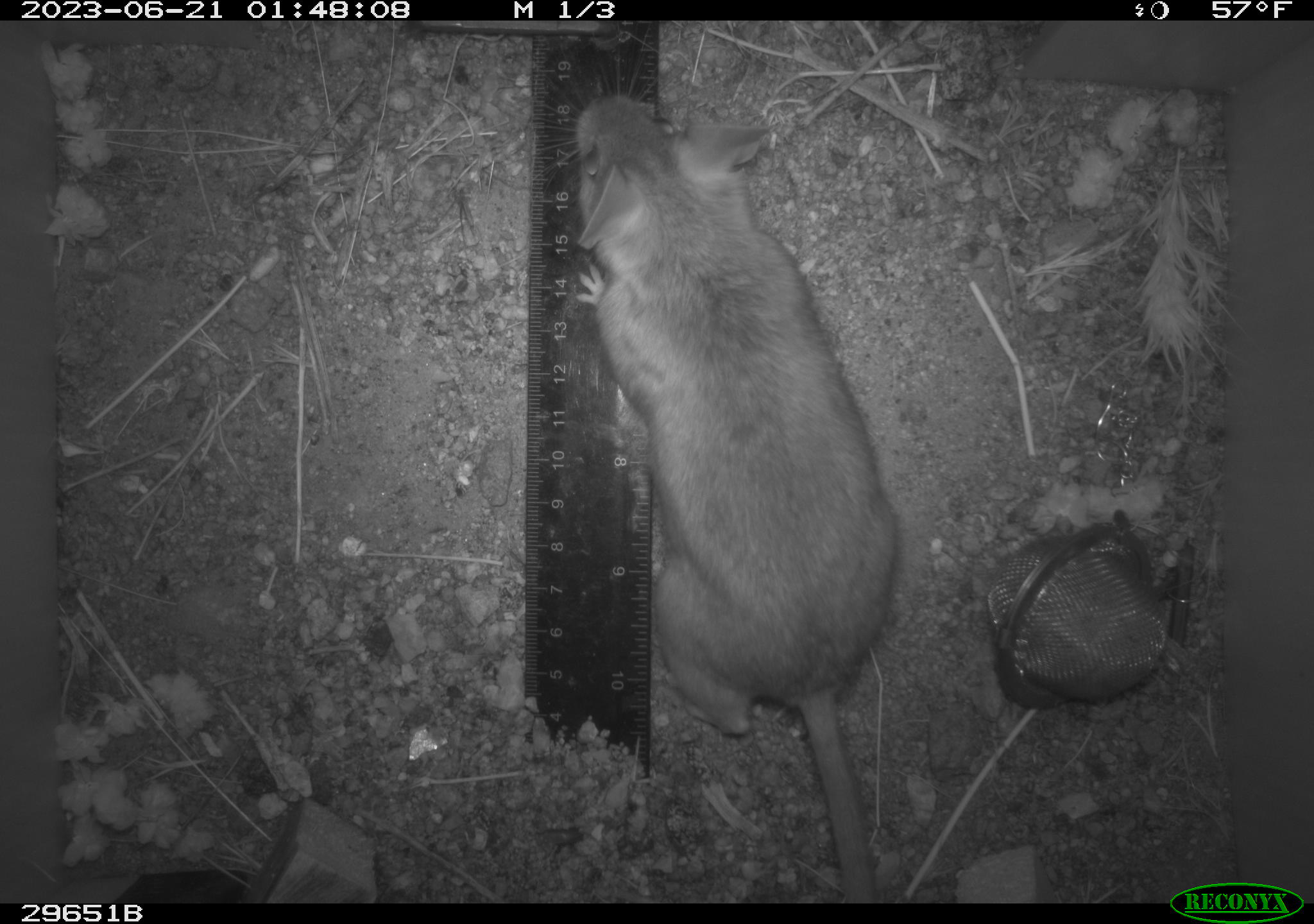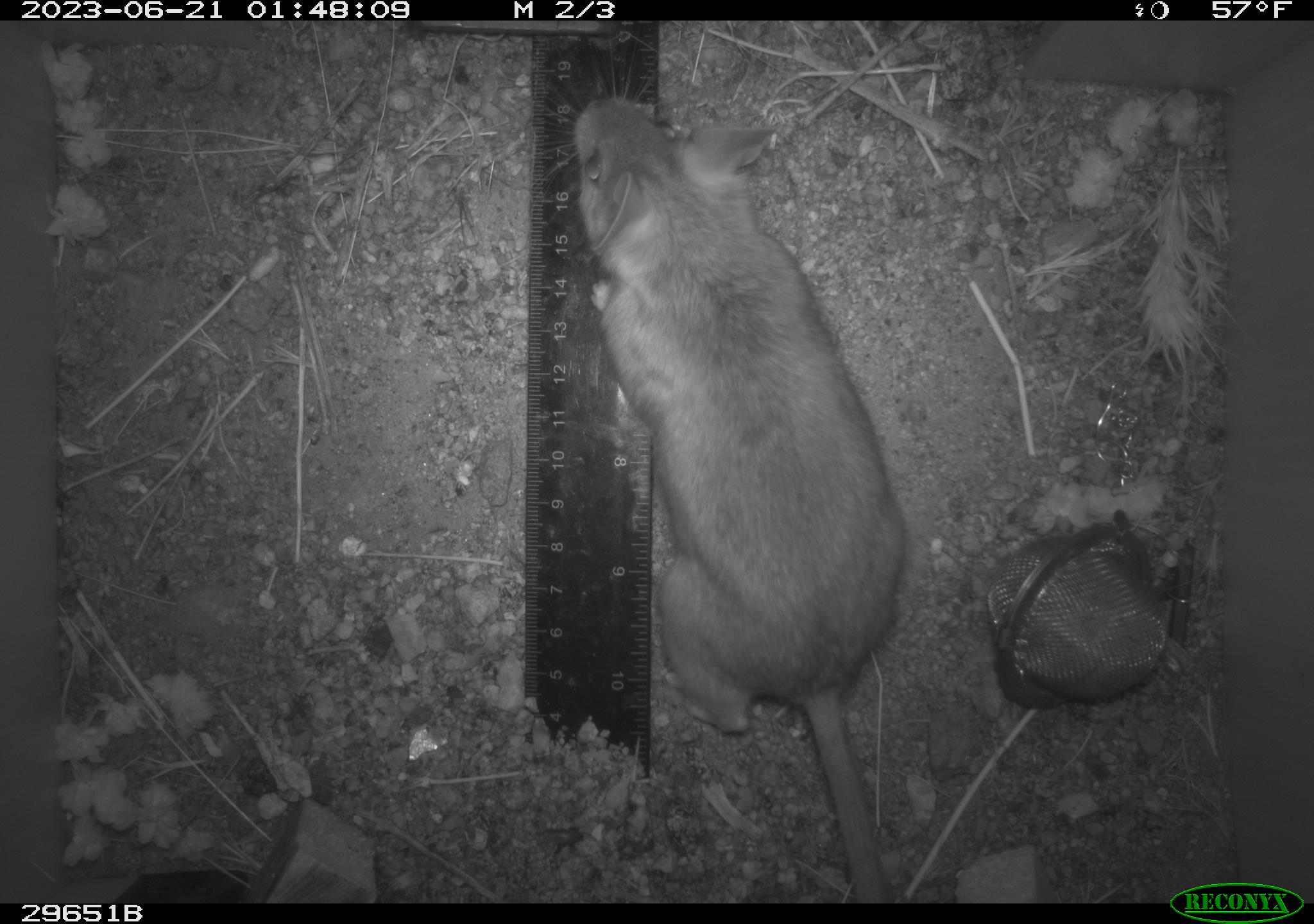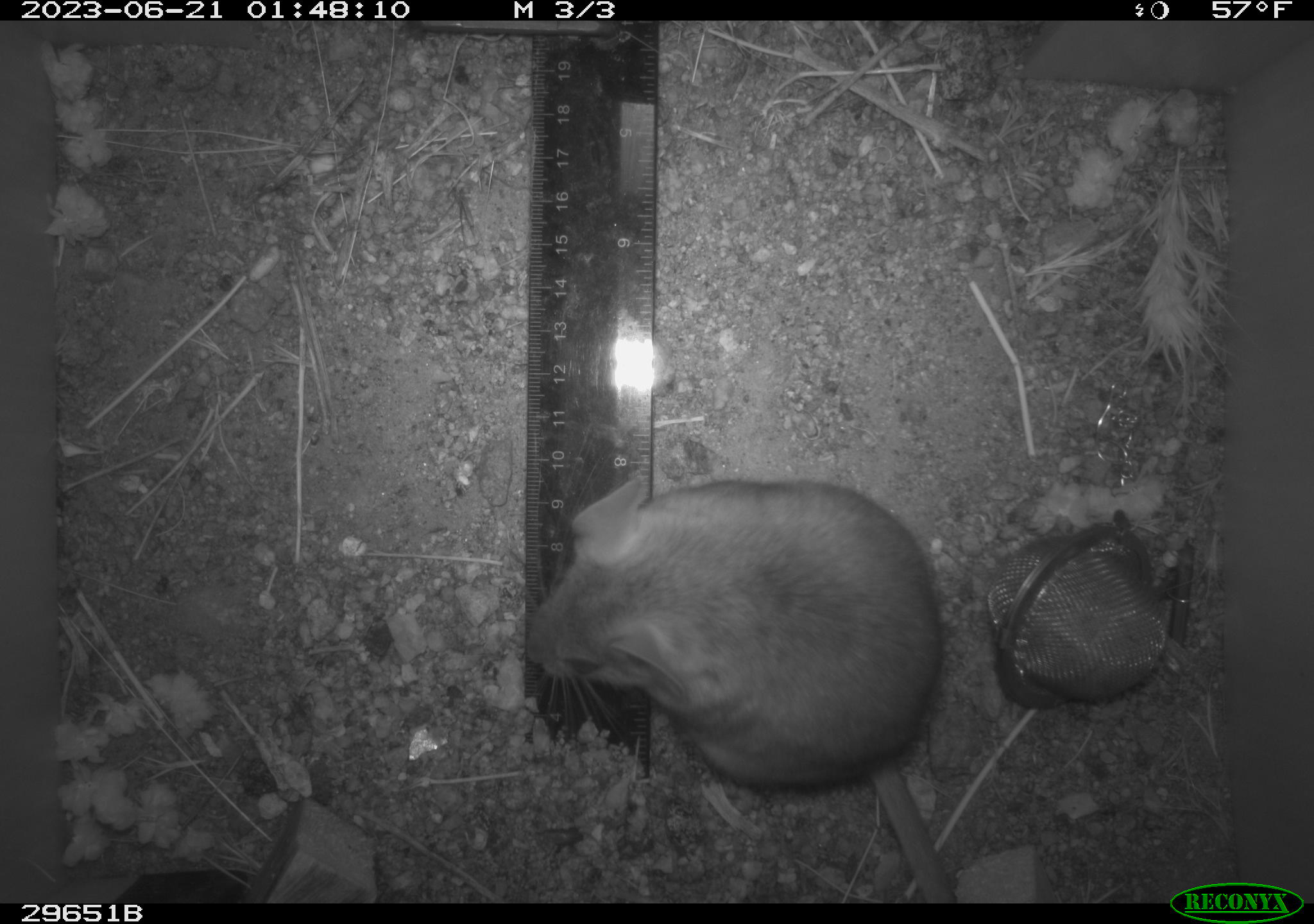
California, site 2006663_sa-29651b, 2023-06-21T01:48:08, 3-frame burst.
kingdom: Animalia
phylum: Chordata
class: Mammalia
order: Rodentia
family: Cricetidae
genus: Neotoma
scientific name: Neotoma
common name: pack rat or woodrat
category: neotoma species